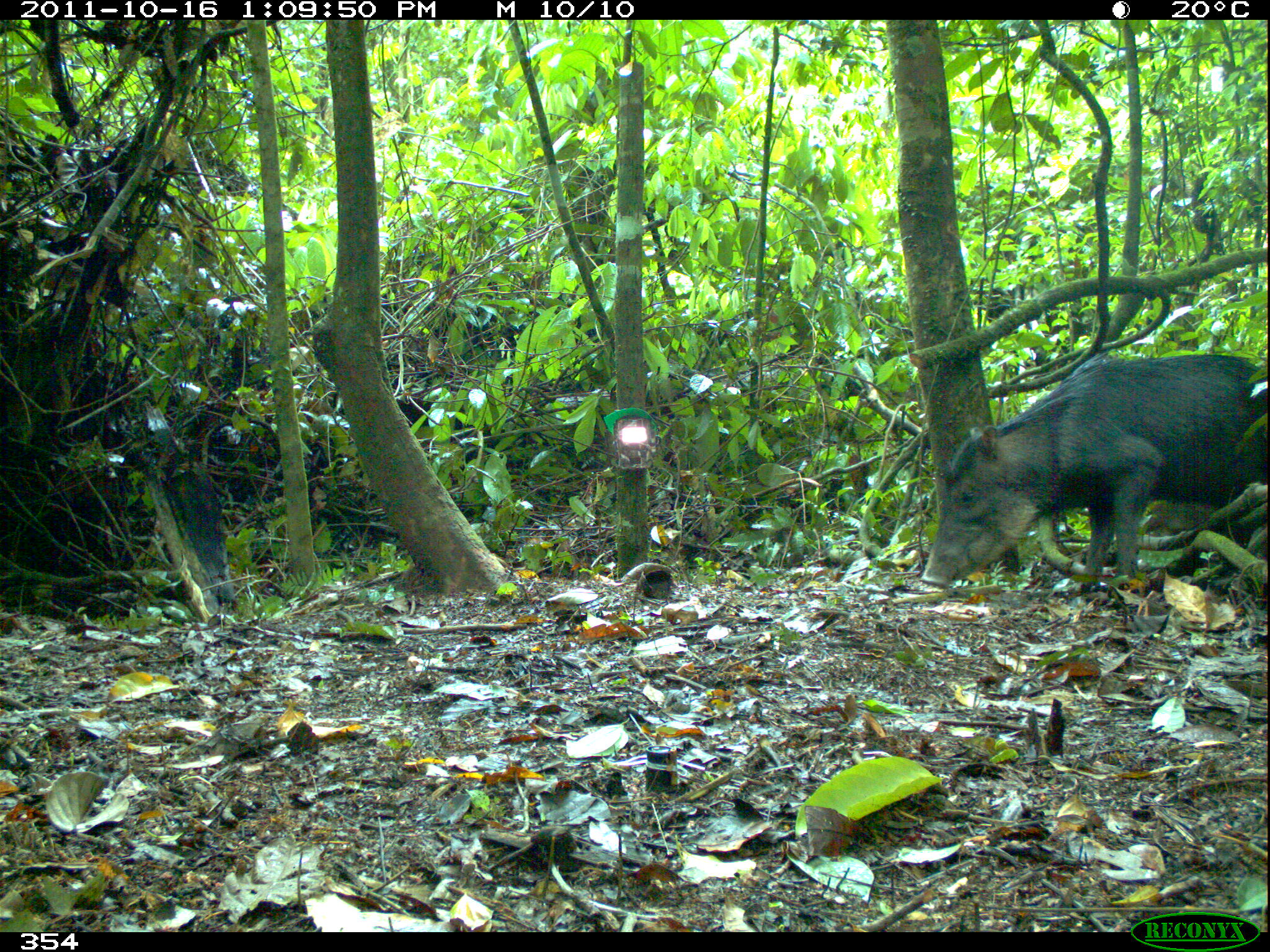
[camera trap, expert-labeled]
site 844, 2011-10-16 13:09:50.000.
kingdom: Animalia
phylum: Chordata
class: Mammalia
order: Artiodactyla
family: Tayassuidae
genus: Tayassu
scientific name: Tayassu pecari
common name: white-lipped peccary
Tayassu pecari (white-lipped peccary).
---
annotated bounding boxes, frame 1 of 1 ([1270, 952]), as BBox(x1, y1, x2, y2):
tayassu pecari: BBox(918, 351, 1267, 593)